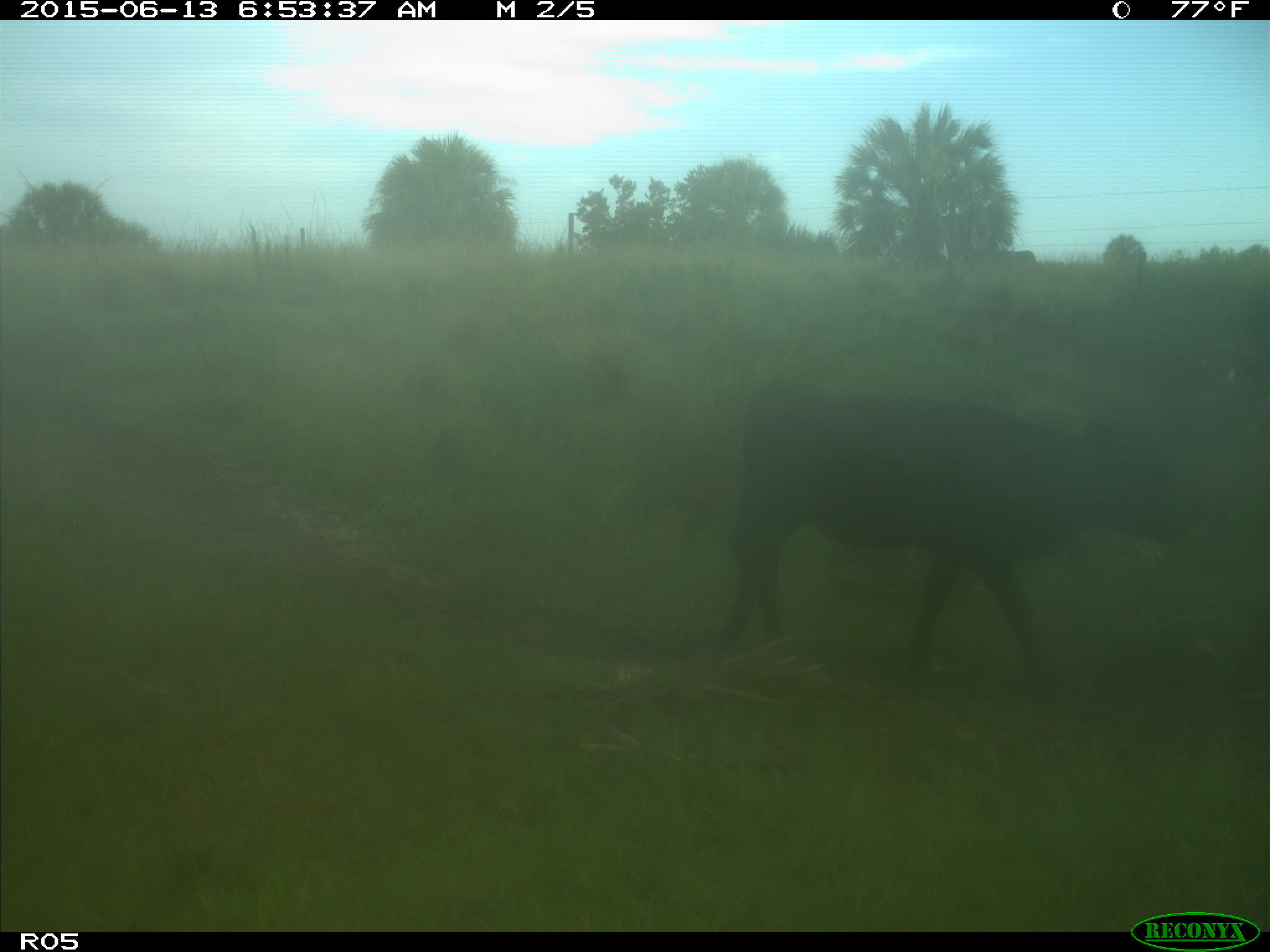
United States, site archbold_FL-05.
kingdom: Animalia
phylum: Chordata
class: Mammalia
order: Artiodactyla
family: Bovidae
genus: Bos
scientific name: Bos taurus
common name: domestic cow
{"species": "Bos taurus (domestic cow)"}